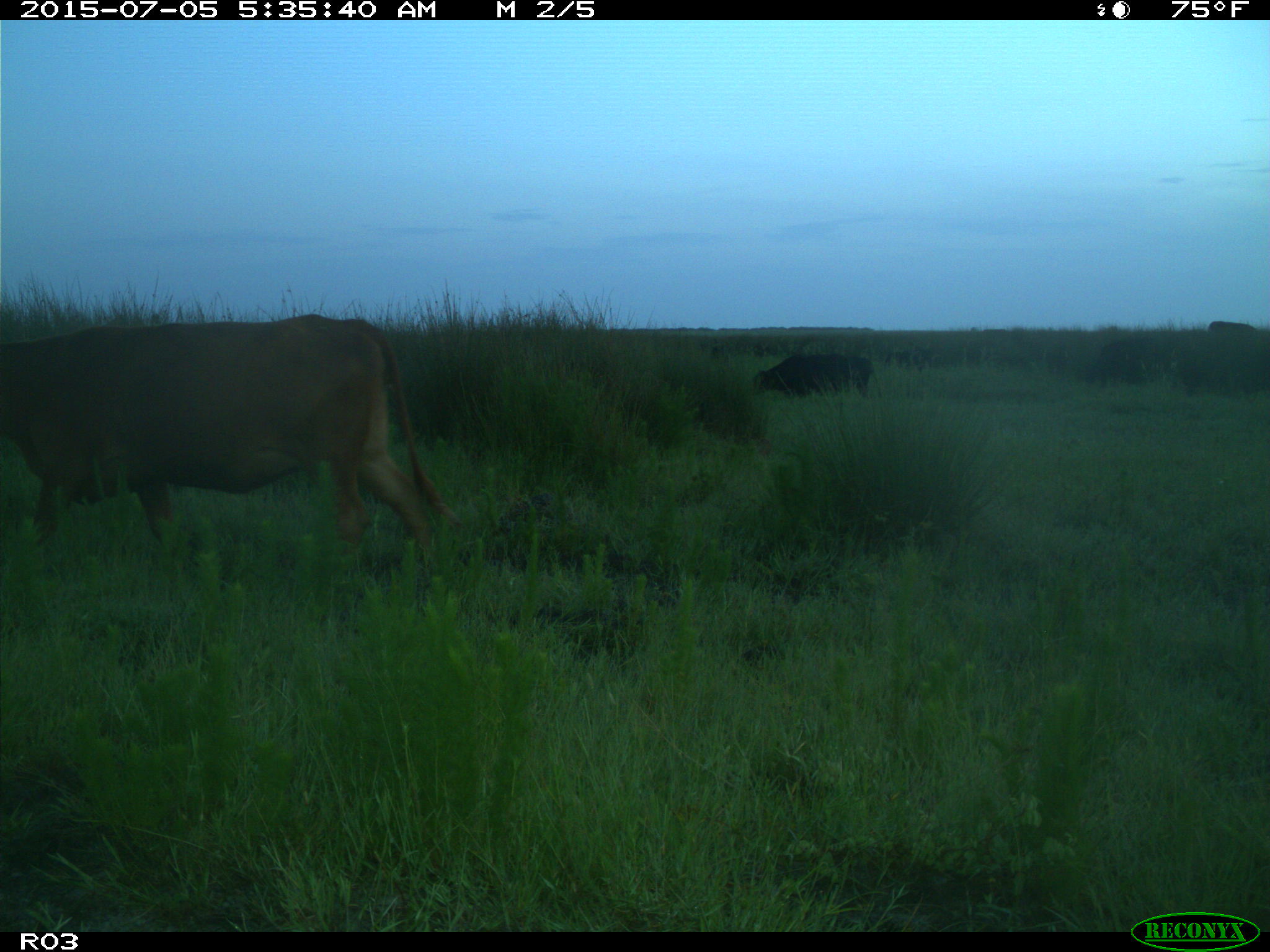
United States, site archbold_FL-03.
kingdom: Animalia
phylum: Chordata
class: Mammalia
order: Artiodactyla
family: Bovidae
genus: Bos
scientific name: Bos taurus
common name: domestic cow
Bos taurus (domestic cow).